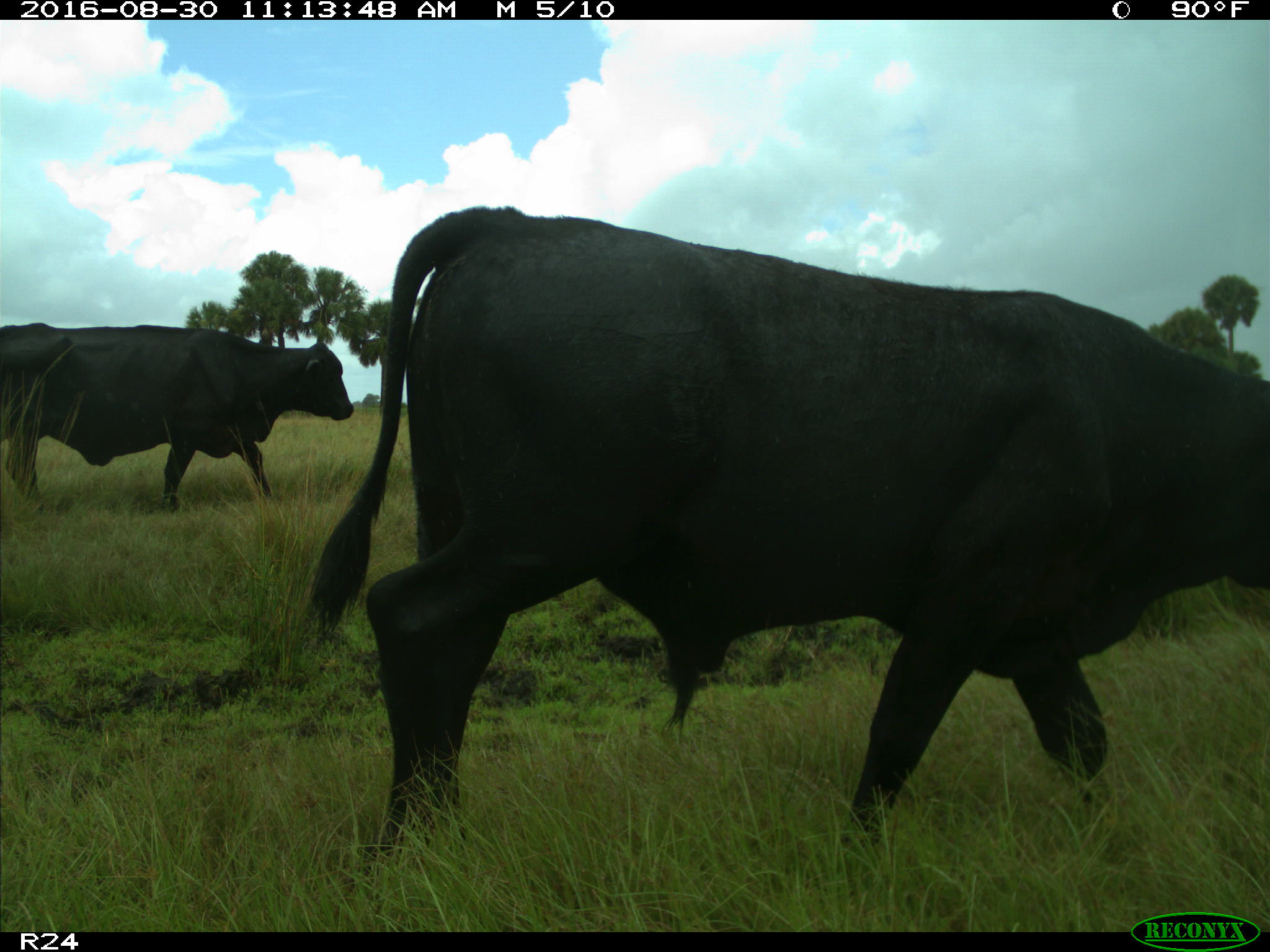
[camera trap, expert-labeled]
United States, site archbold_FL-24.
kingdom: Animalia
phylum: Chordata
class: Mammalia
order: Artiodactyla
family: Bovidae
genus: Bos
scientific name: Bos taurus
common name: domestic cow